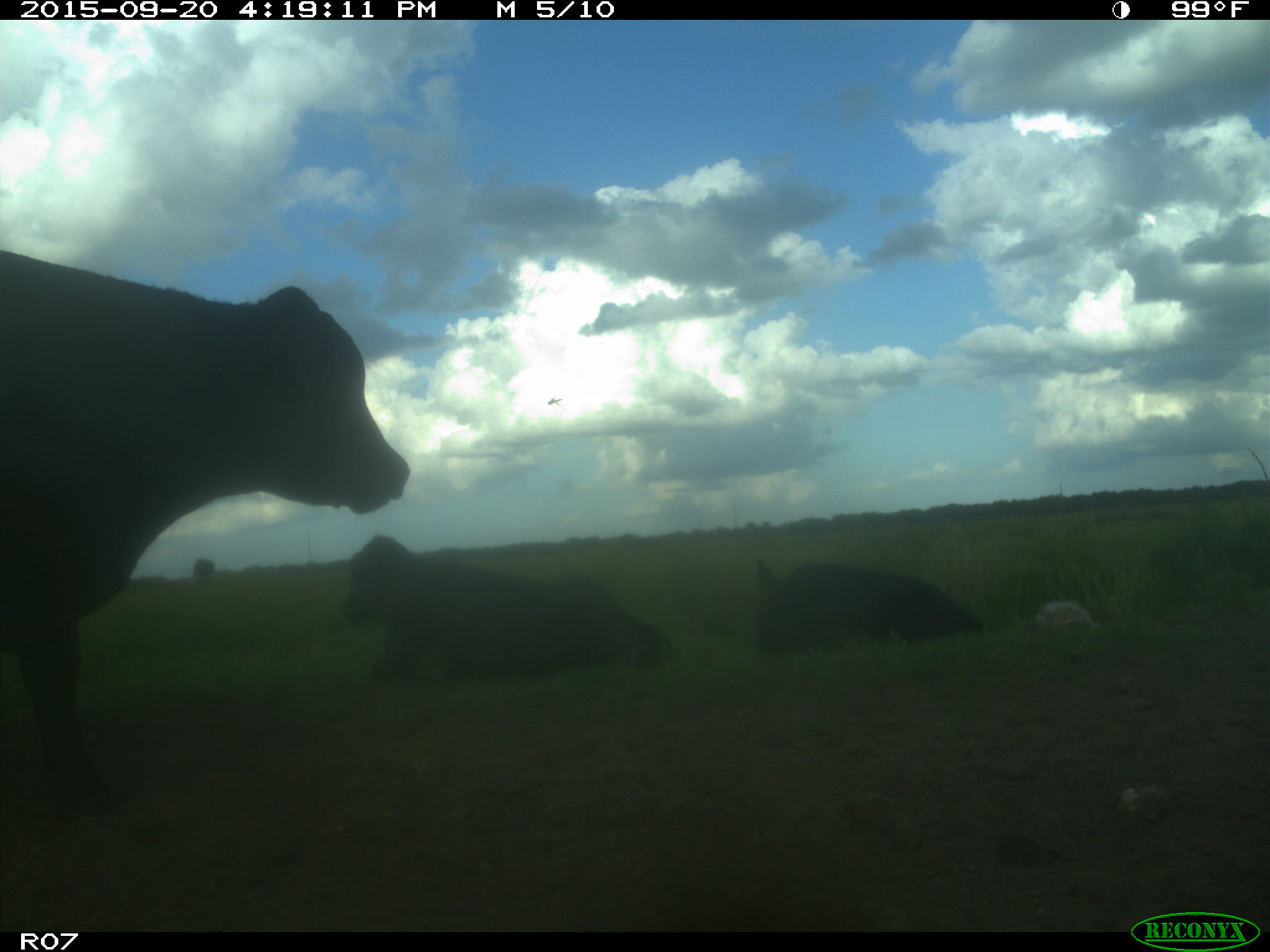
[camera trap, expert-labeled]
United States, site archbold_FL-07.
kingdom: Animalia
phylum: Chordata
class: Mammalia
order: Artiodactyla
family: Bovidae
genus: Bos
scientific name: Bos taurus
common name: domestic cow